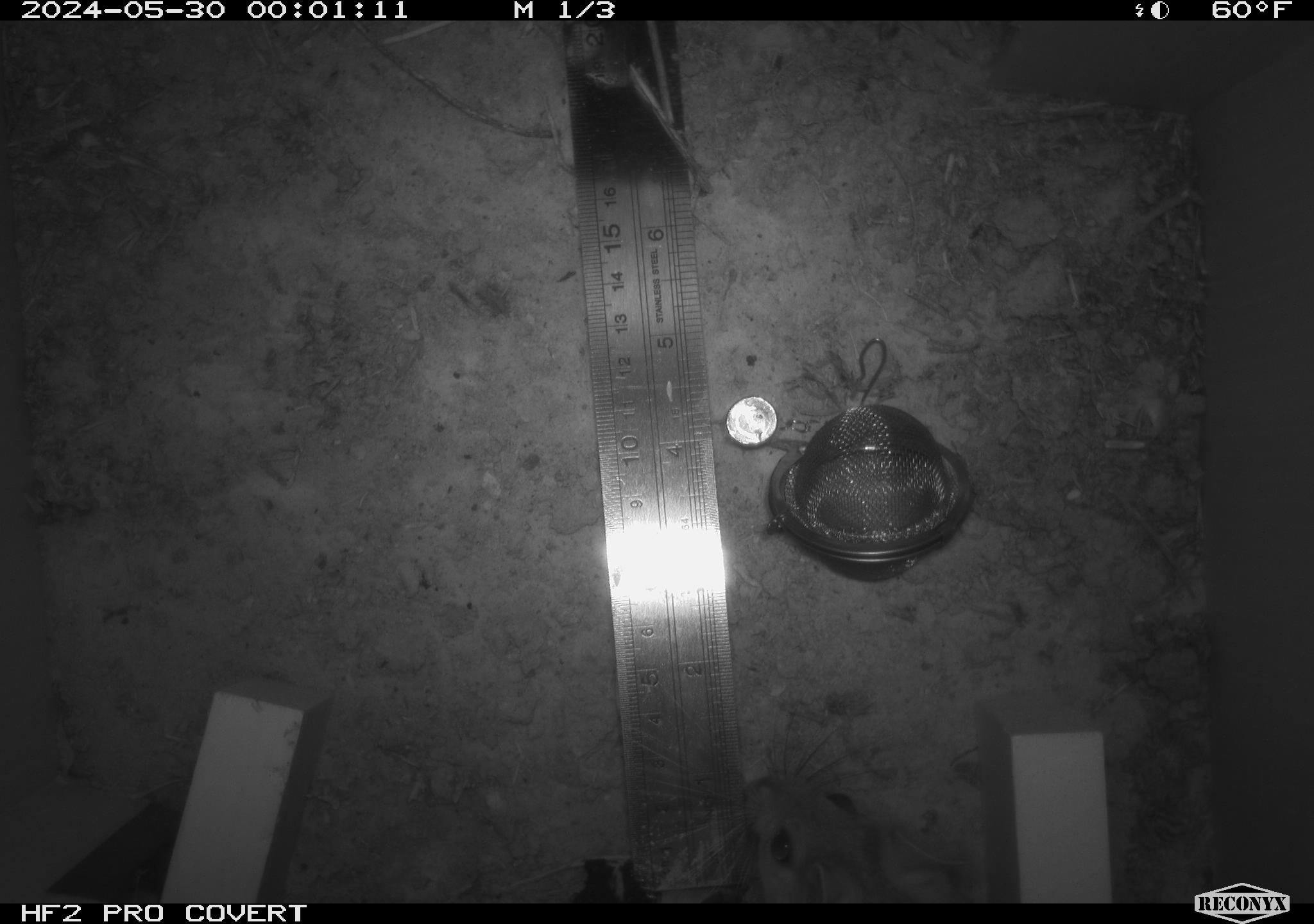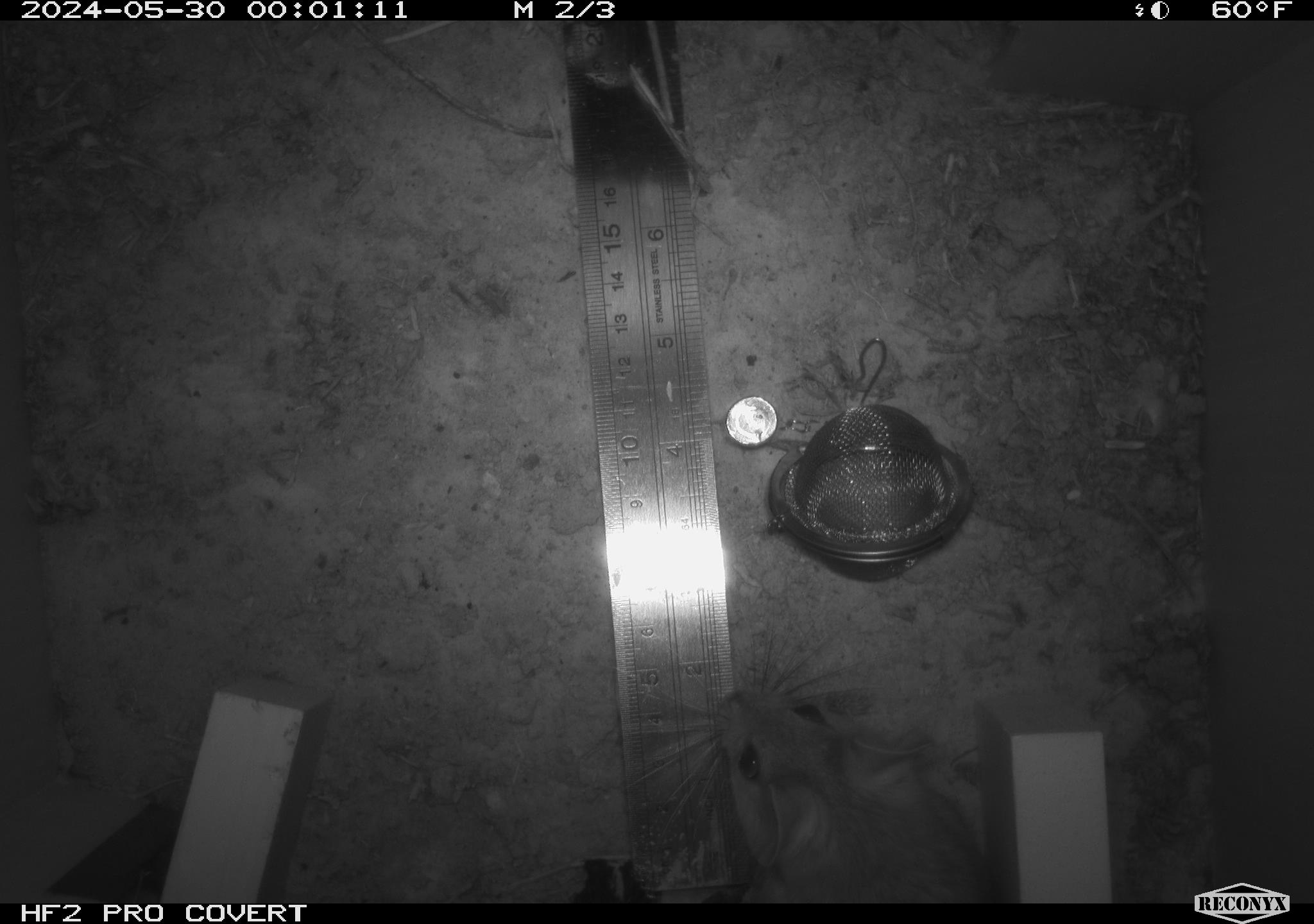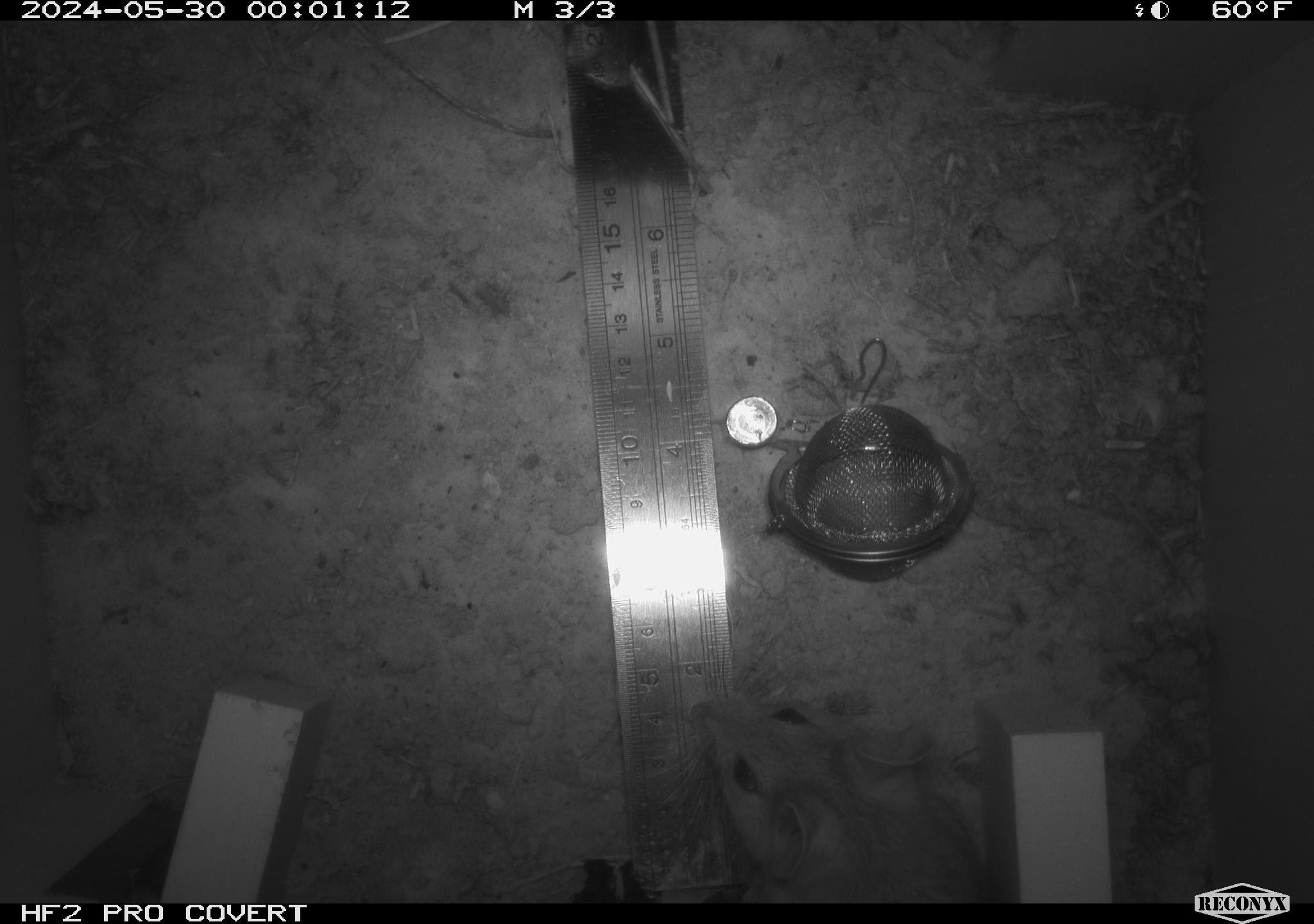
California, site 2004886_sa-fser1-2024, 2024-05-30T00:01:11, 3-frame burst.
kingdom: Animalia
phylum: Chordata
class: Mammalia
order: Rodentia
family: Sciuridae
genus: Neotamias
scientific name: Neotamias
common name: western chipmunks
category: neotamias species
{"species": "neotamias species (western chipmunks) (Neotamias)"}